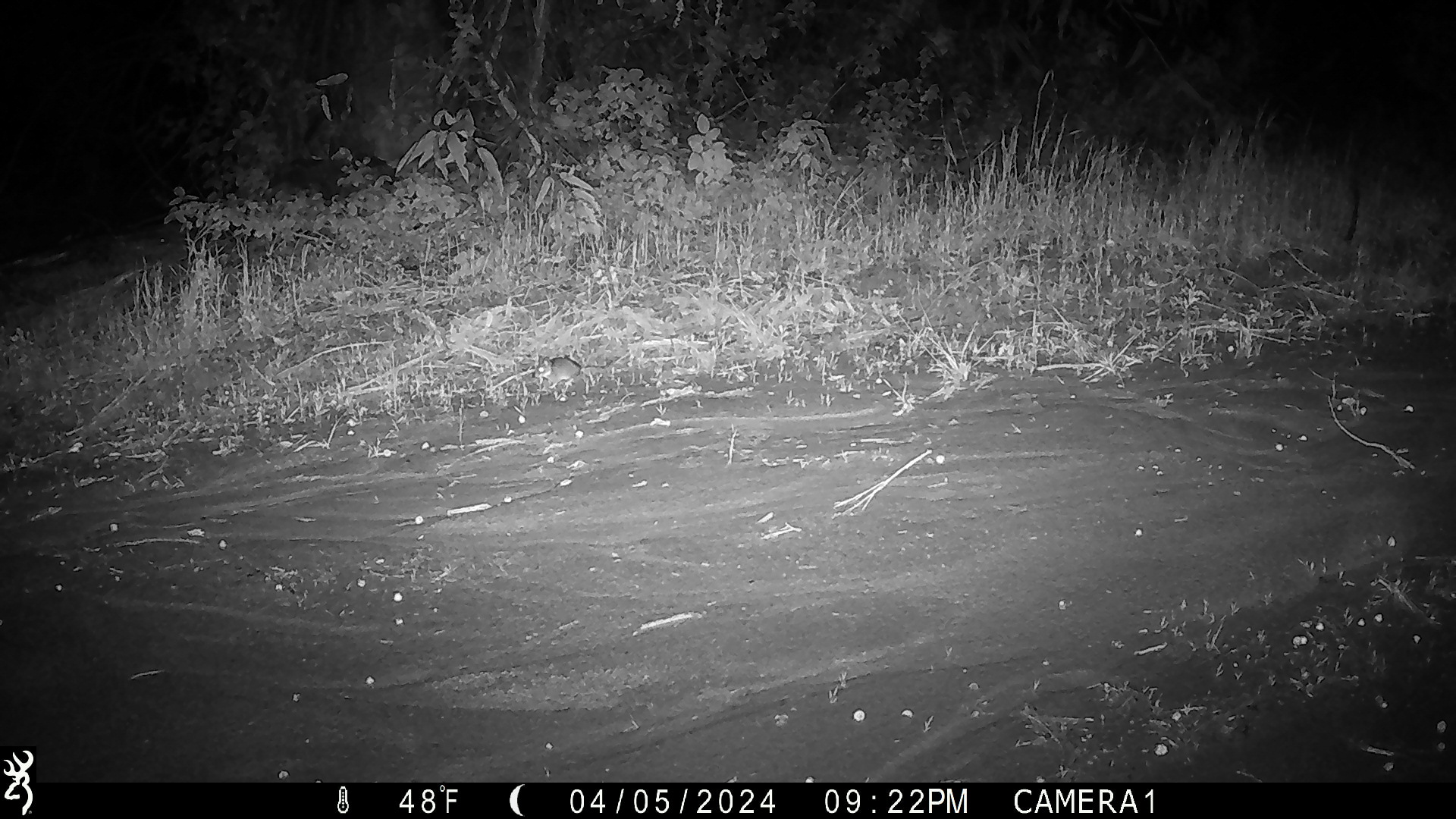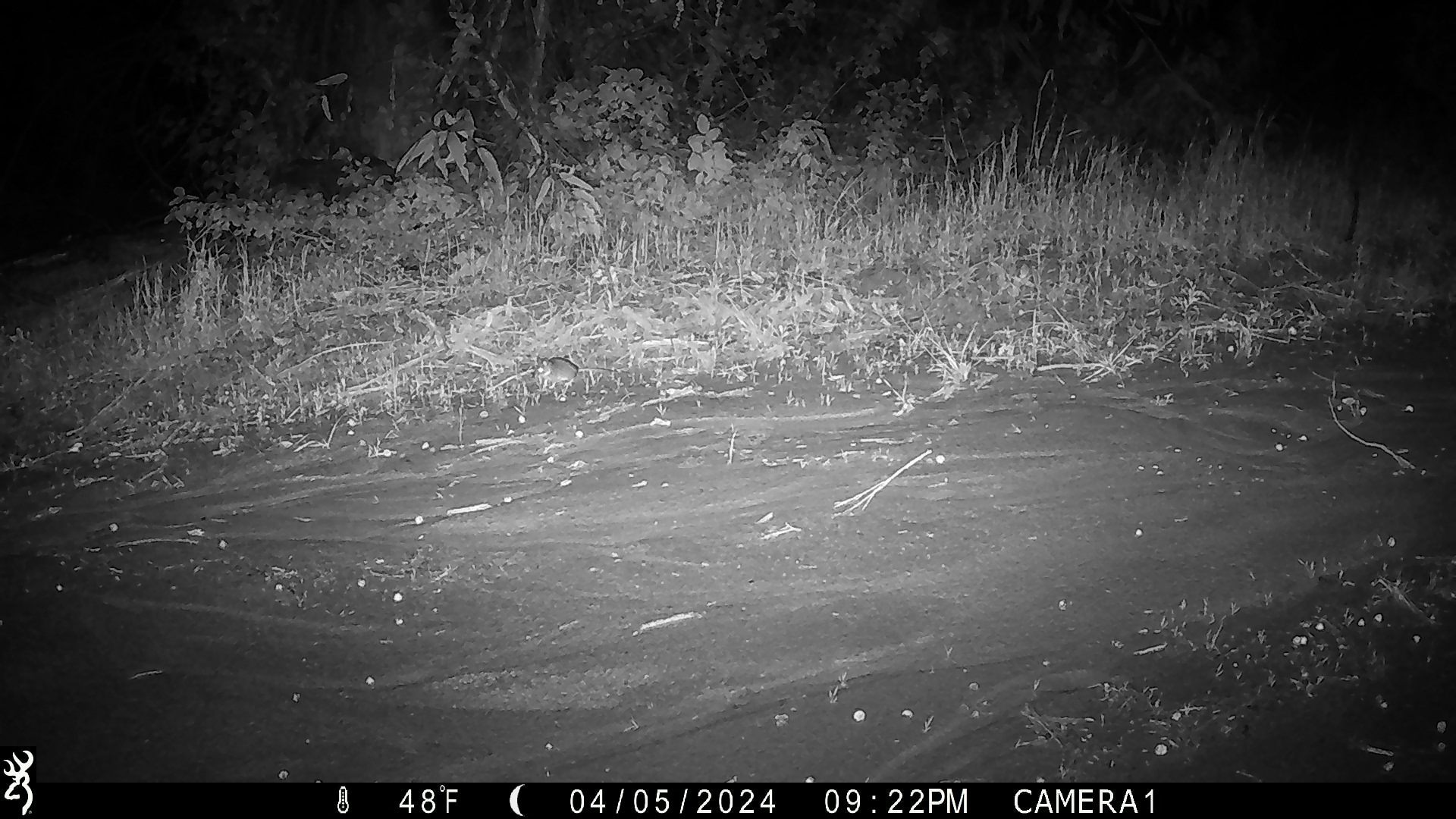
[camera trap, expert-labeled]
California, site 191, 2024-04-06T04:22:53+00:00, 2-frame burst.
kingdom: Animalia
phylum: Chordata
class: Mammalia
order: Rodentia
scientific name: Rodentia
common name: mouse or rat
Mouse or rat (Rodentia).